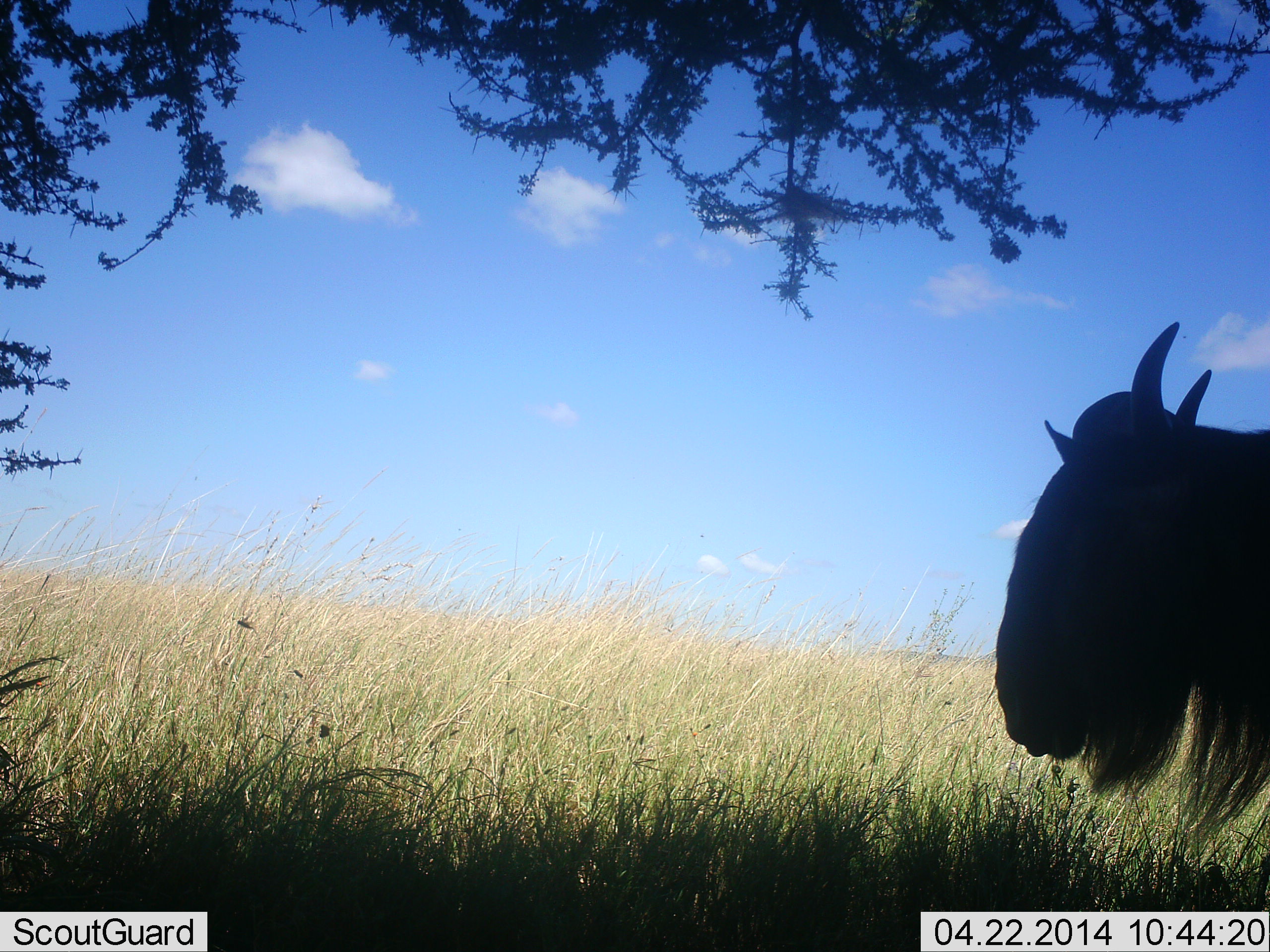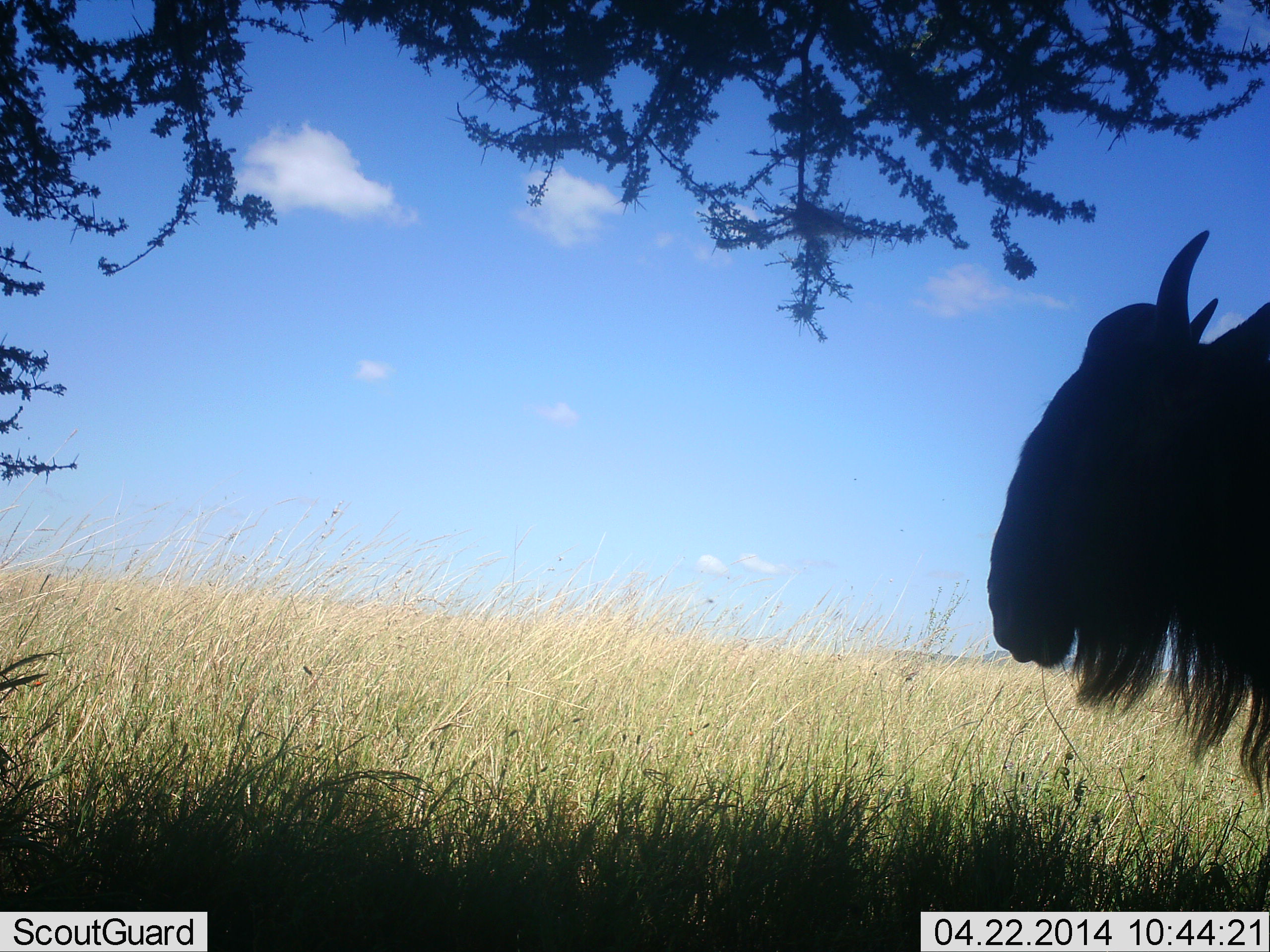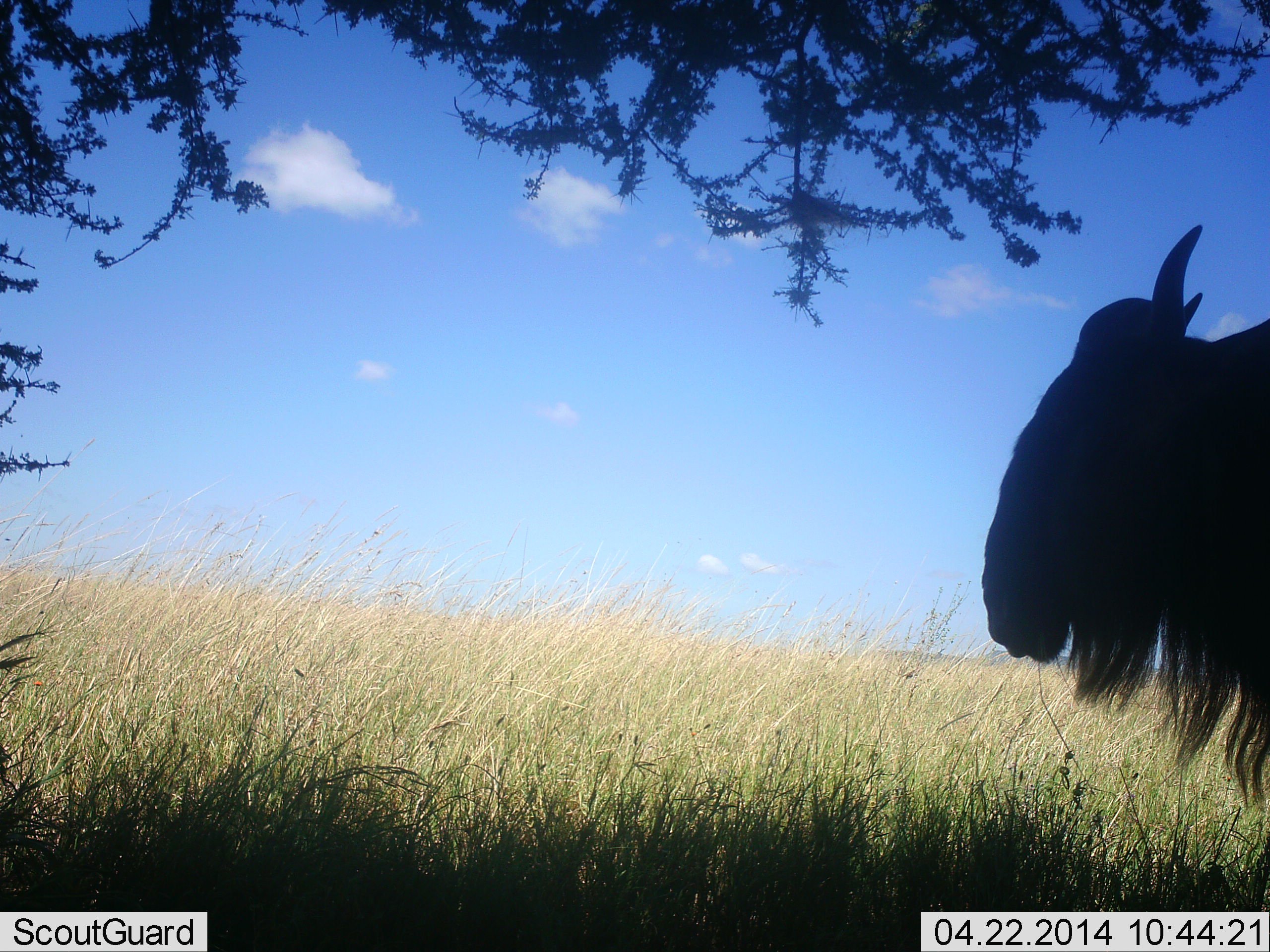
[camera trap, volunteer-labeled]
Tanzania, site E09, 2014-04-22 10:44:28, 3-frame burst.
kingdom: Animalia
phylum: Chordata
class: Mammalia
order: Artiodactyla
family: Bovidae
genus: Connochaetes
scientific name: Connochaetes taurinus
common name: blue wildebeest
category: wildebeest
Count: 1.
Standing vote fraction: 90%.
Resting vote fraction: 10%.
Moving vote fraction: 10%.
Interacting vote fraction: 0%.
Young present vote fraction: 0%.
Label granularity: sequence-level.